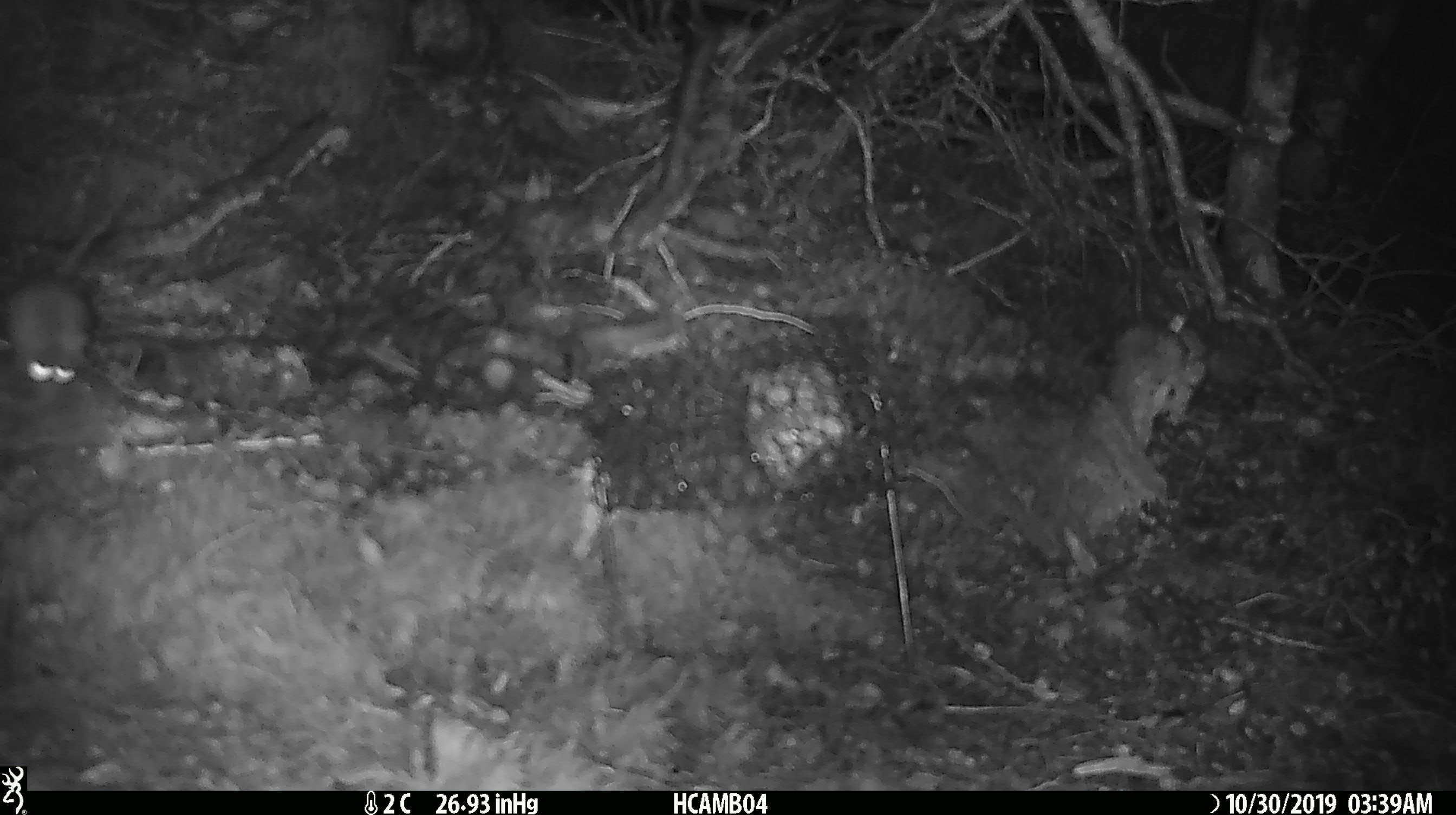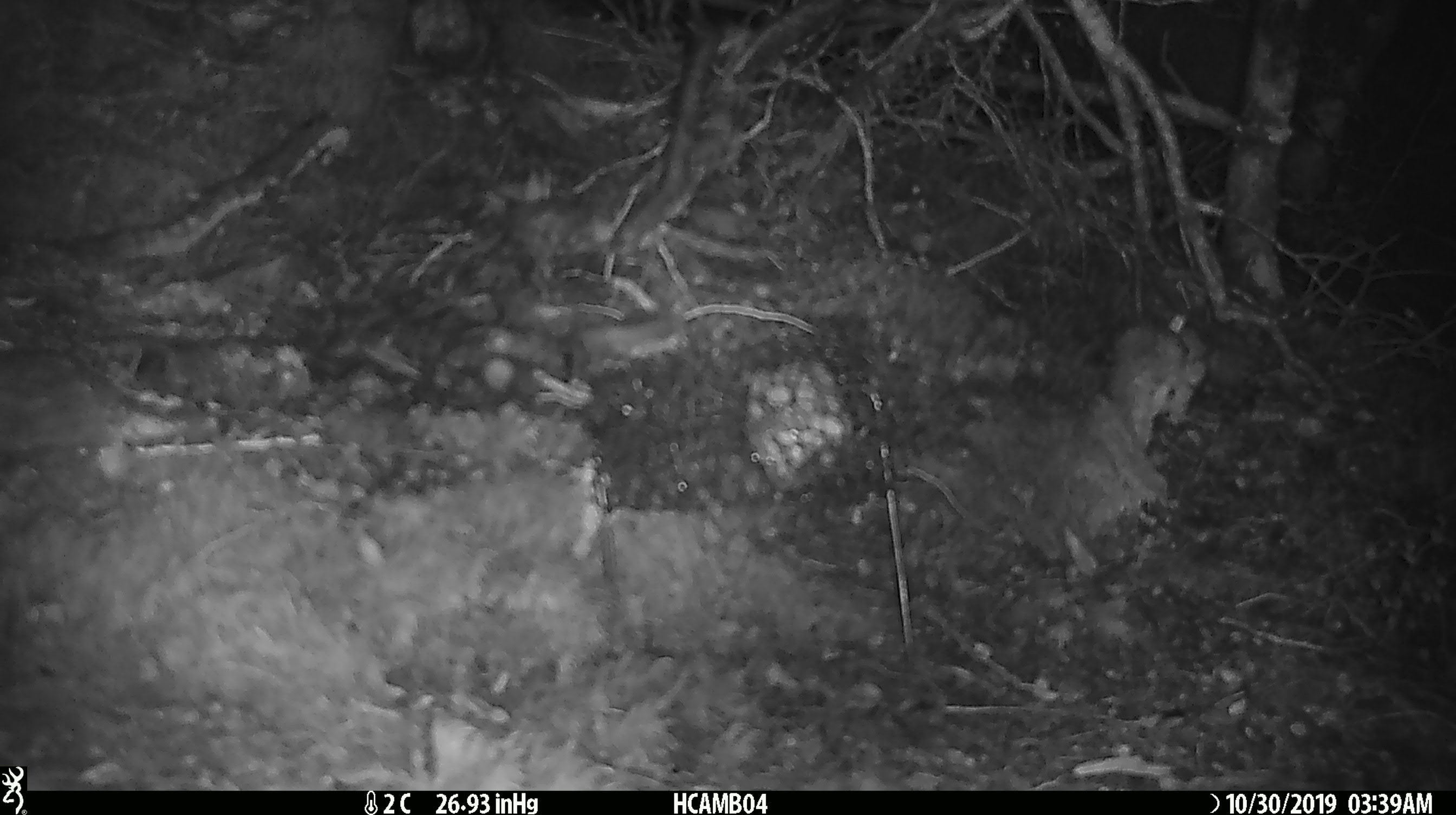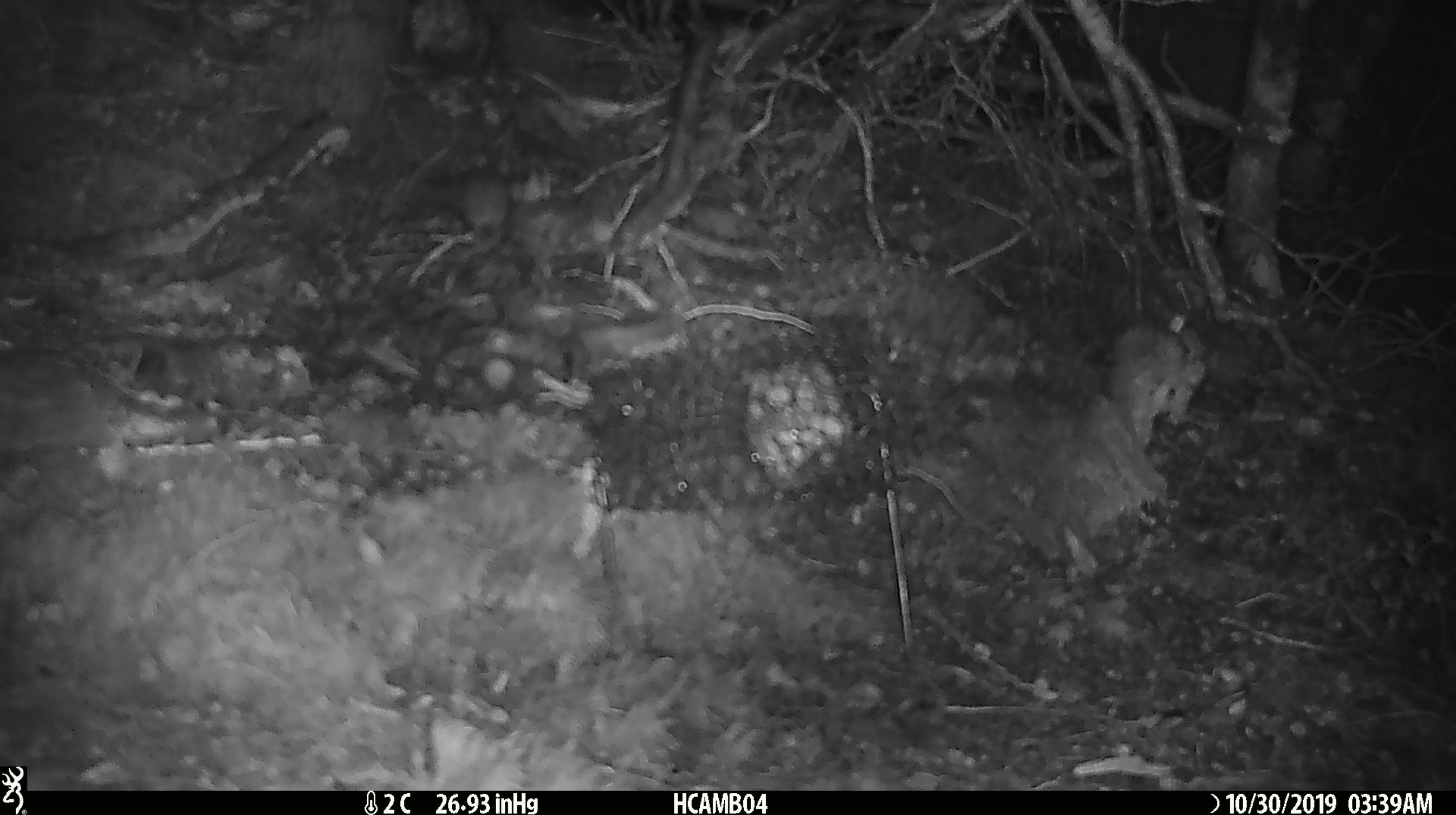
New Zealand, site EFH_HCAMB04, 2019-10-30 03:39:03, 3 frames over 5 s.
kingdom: Animalia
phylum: Chordata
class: Mammalia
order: Rodentia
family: Muridae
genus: Mus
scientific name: Mus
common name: mouse